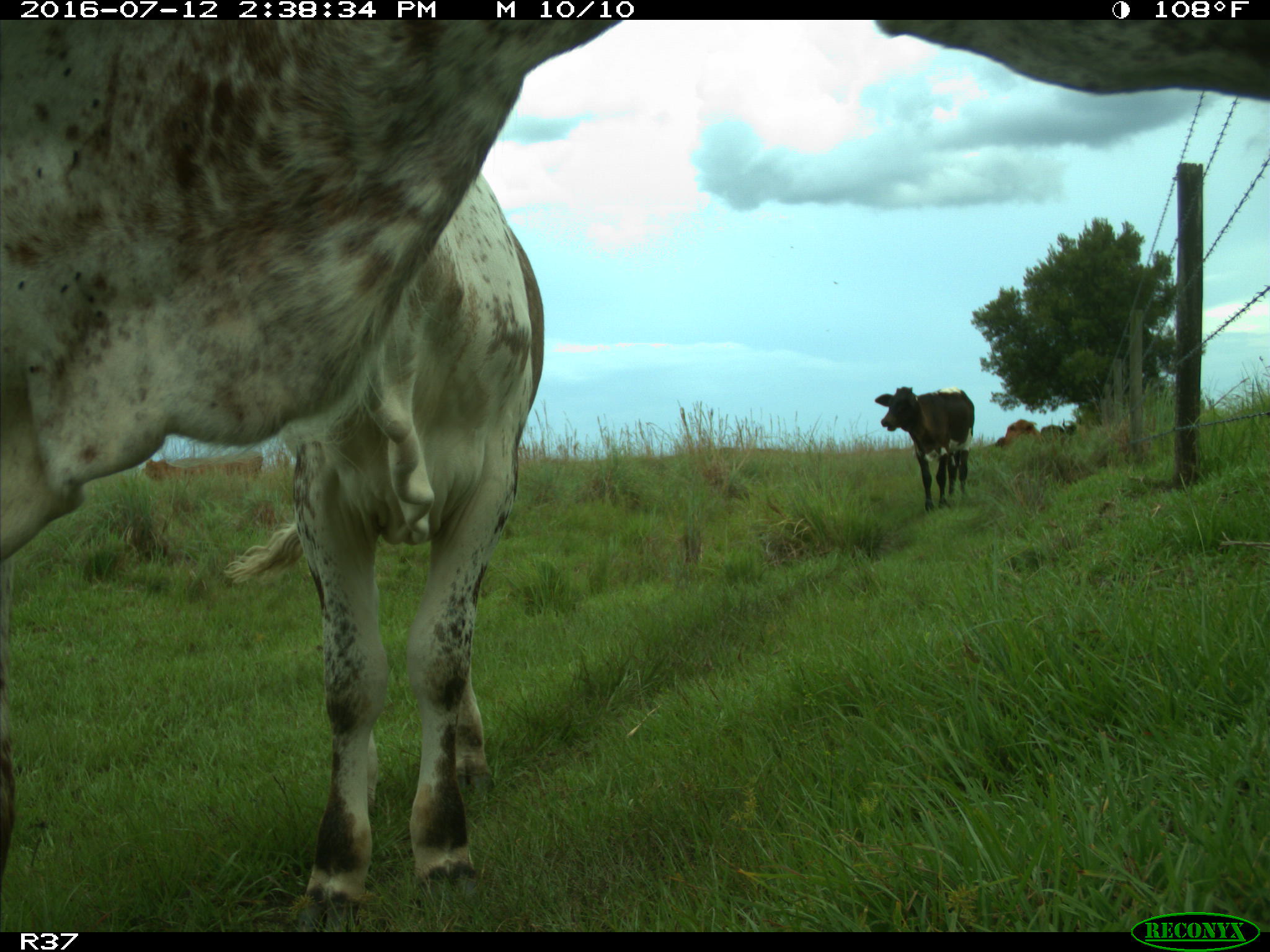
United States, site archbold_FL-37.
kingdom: Animalia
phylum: Chordata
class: Mammalia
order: Artiodactyla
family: Bovidae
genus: Bos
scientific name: Bos taurus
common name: domestic cow